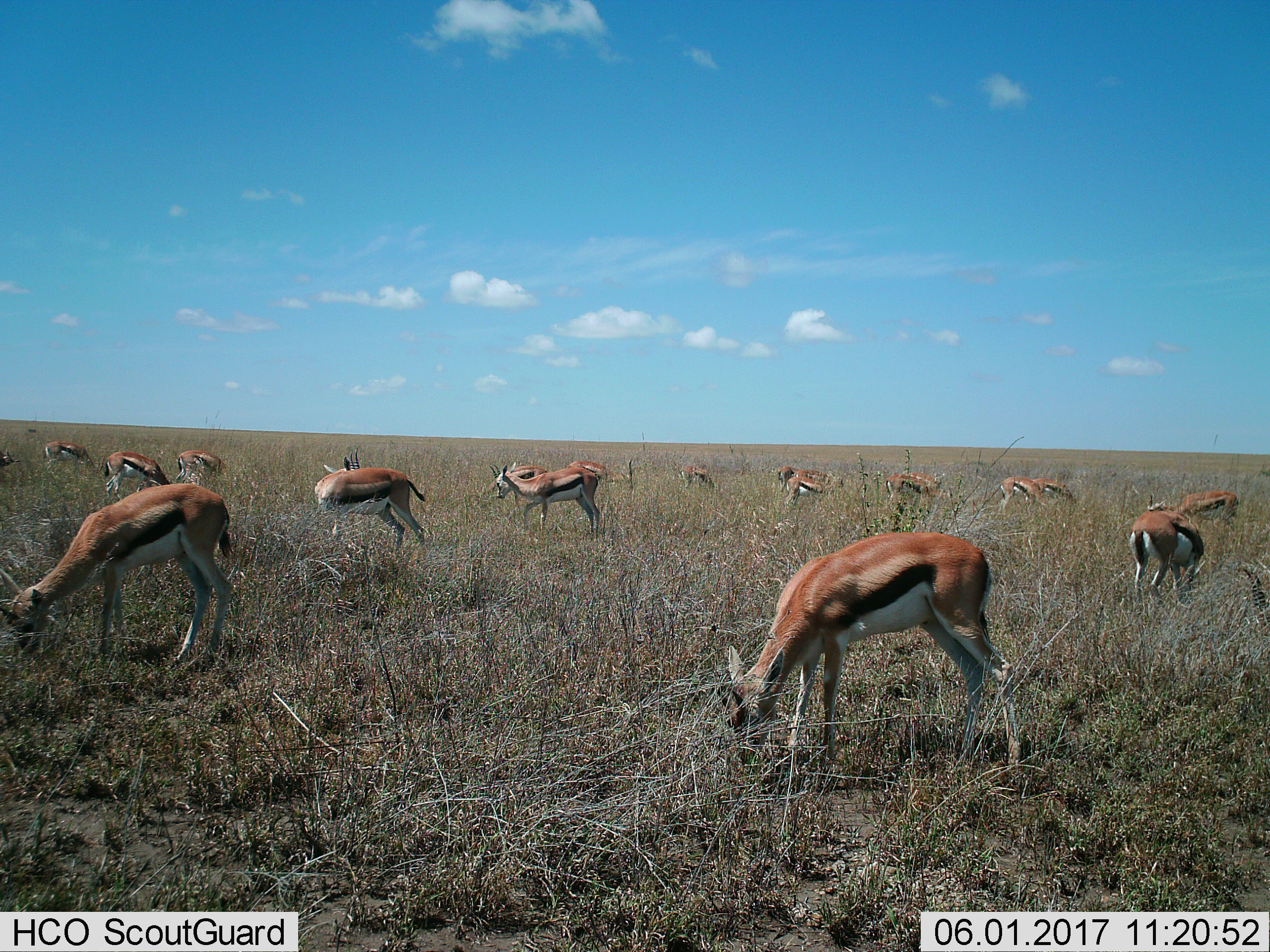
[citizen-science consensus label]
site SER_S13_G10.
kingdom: Animalia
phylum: Chordata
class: Mammalia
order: Artiodactyla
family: Bovidae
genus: Eudorcas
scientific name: Eudorcas thomsonii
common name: thomson's gazelle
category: gazellethomsons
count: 11-50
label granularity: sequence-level